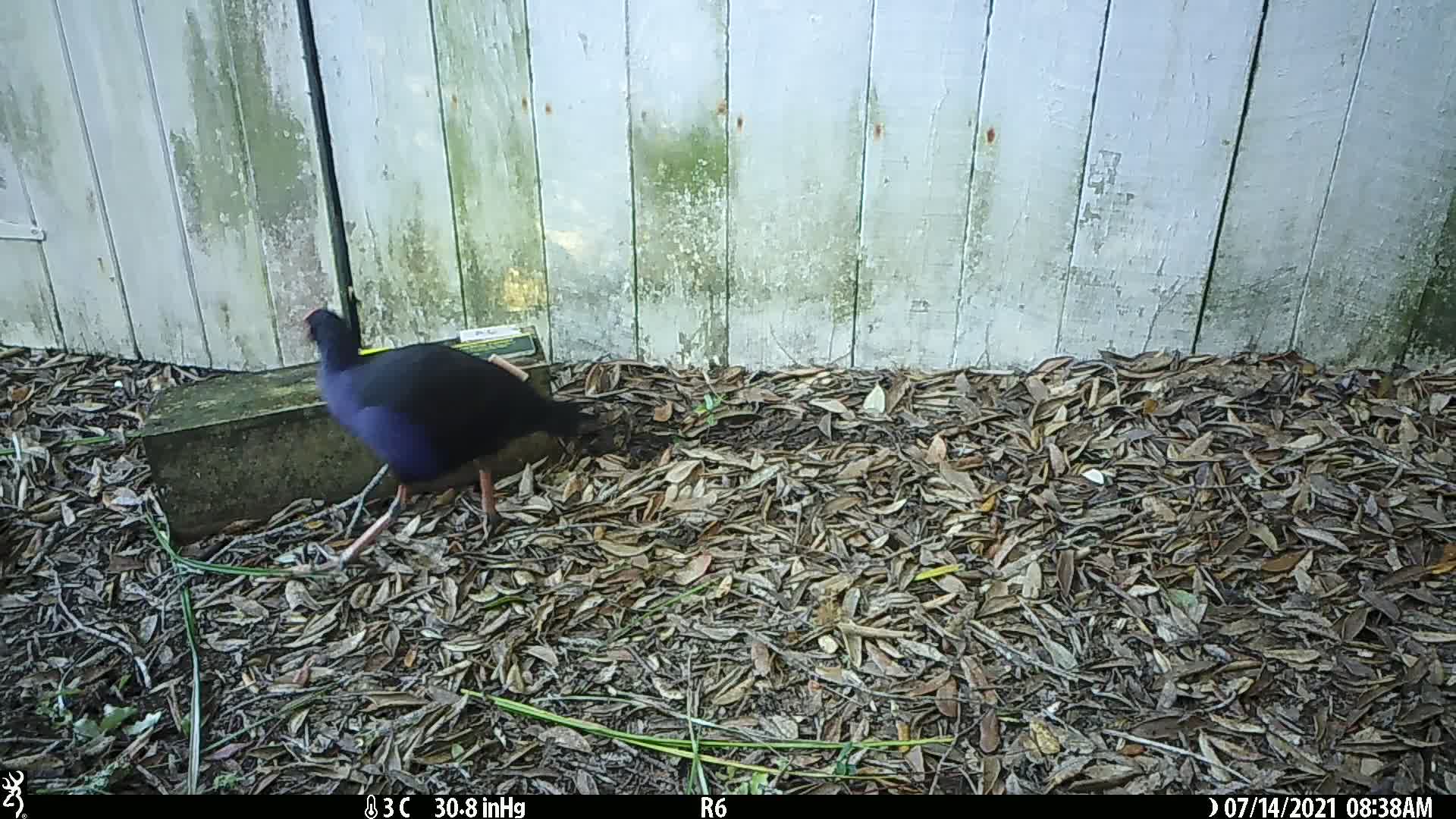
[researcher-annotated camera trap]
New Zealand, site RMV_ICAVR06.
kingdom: Animalia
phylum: Chordata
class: Aves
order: Gruiformes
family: Rallidae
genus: Porphyrio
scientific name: Porphyrio melanotus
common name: australasian swamphen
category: pukeko